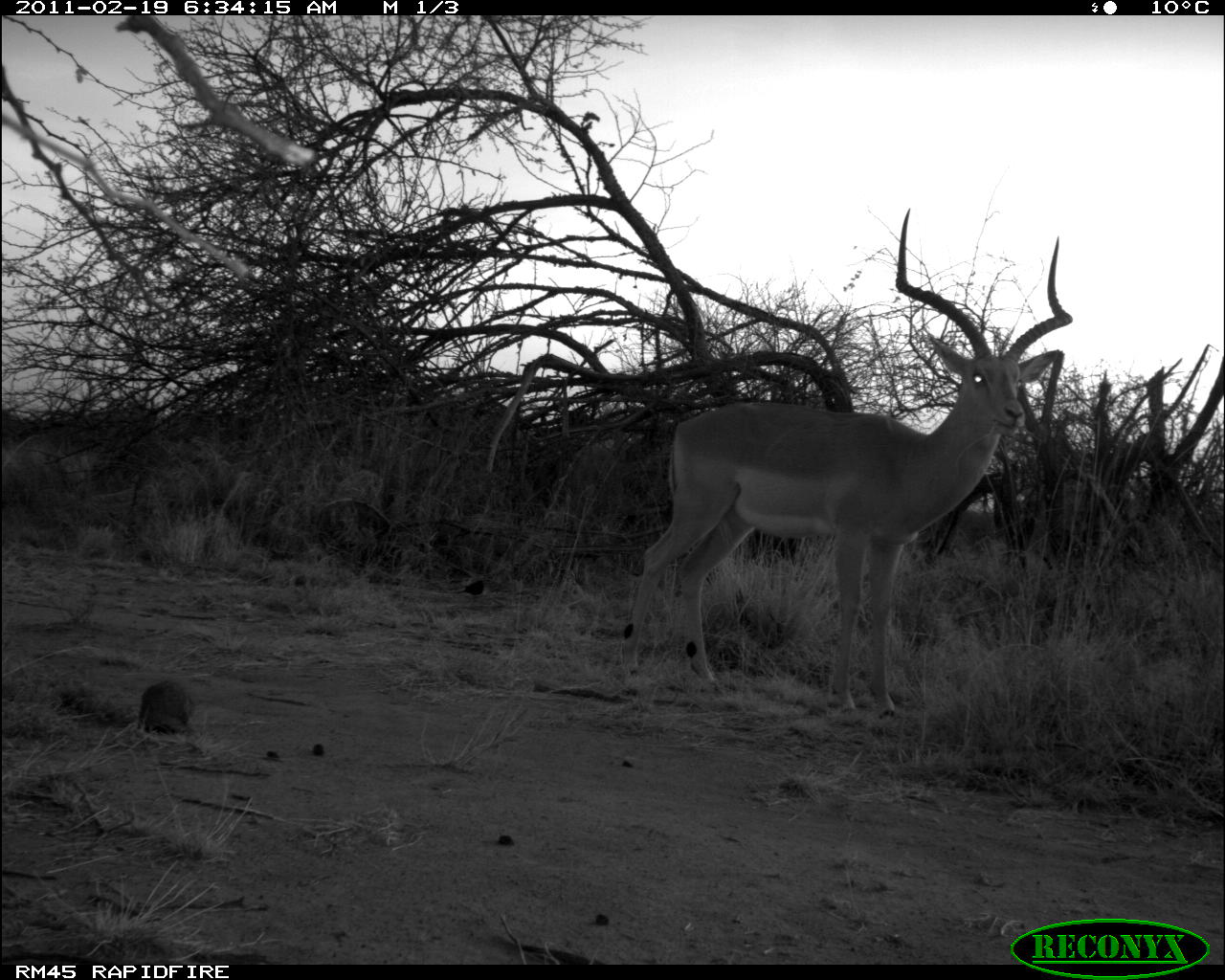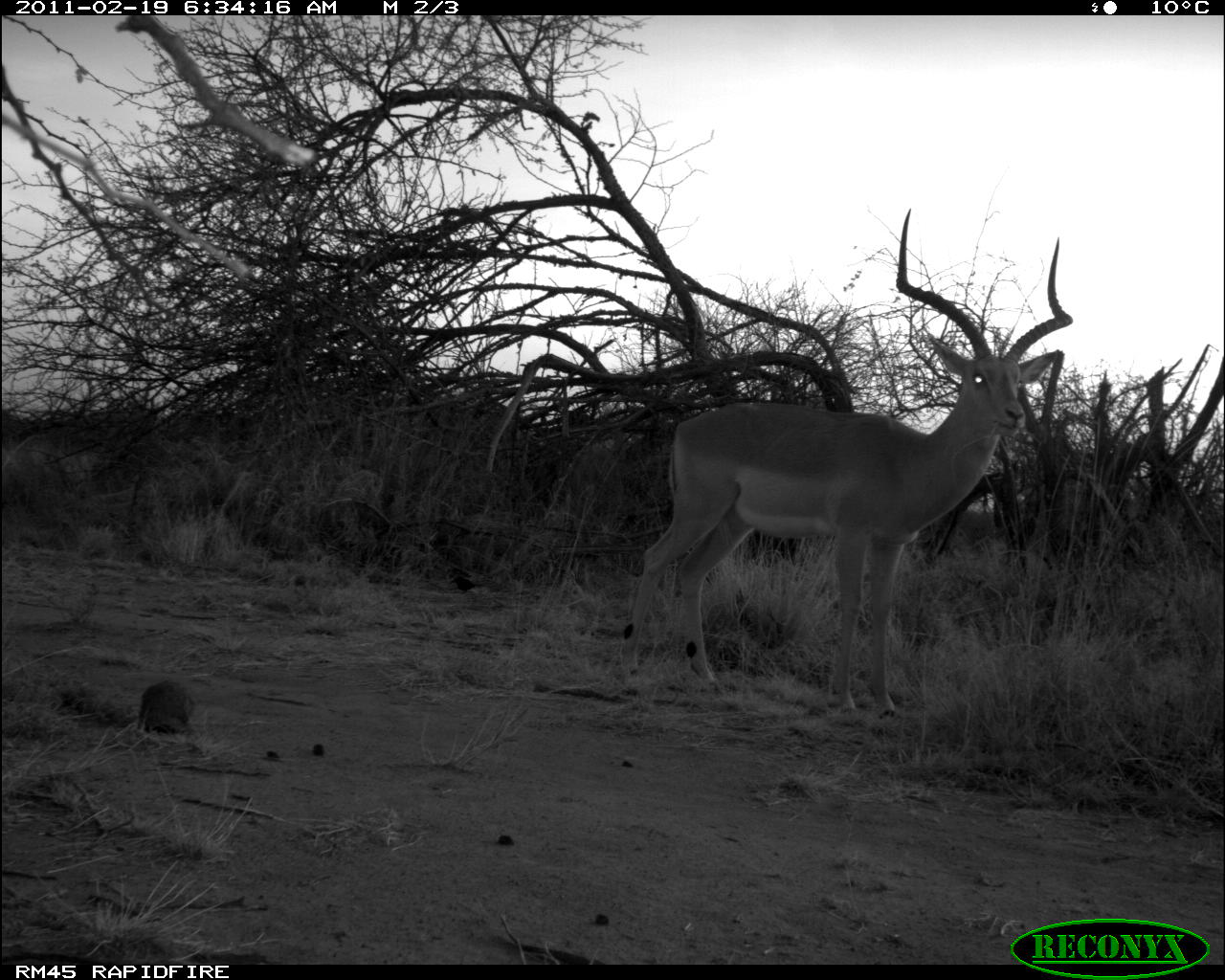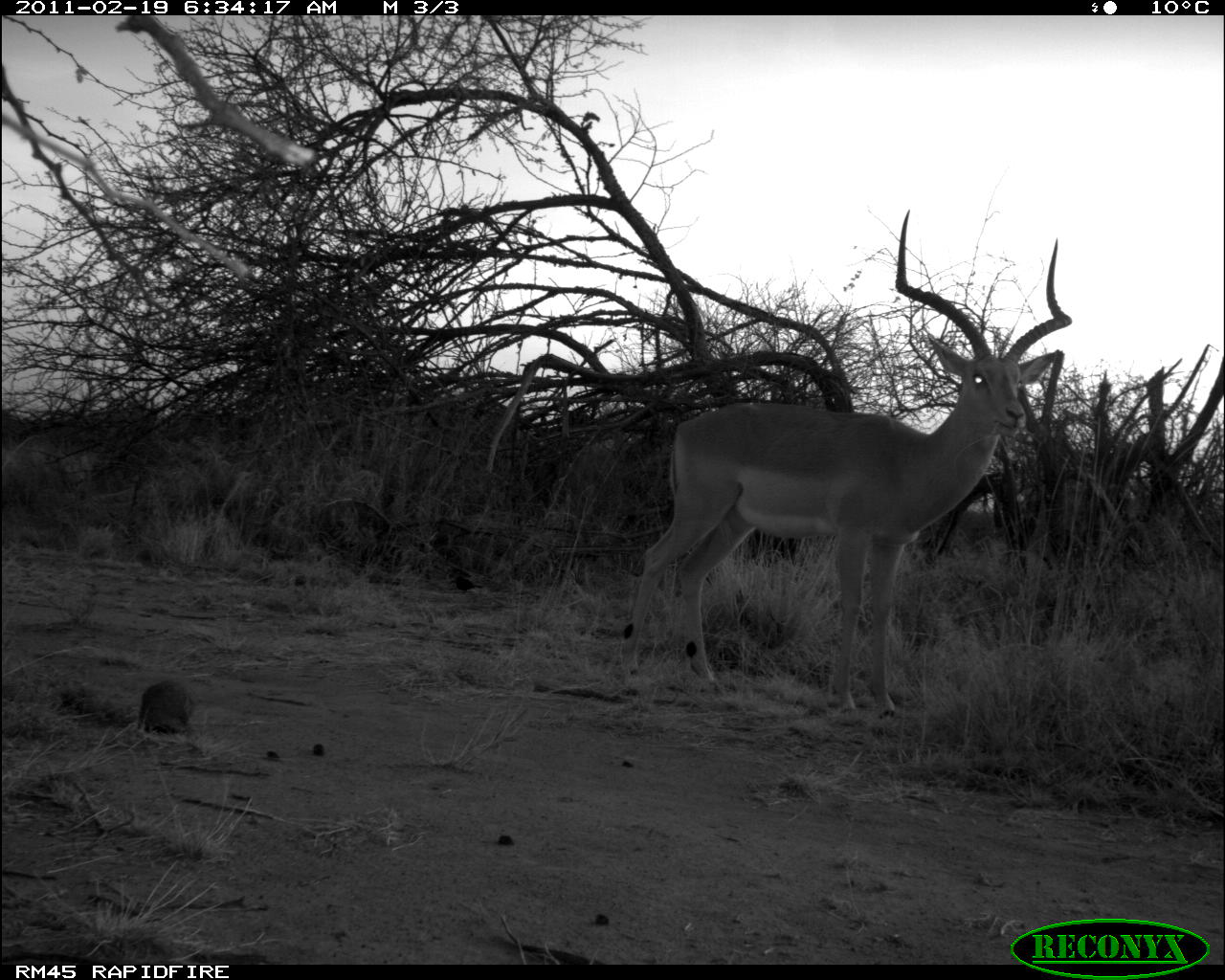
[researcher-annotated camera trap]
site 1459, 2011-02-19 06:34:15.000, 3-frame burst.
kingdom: Animalia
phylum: Chordata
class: Mammalia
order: Artiodactyla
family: Bovidae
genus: Aepyceros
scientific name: Aepyceros melampus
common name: impala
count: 1